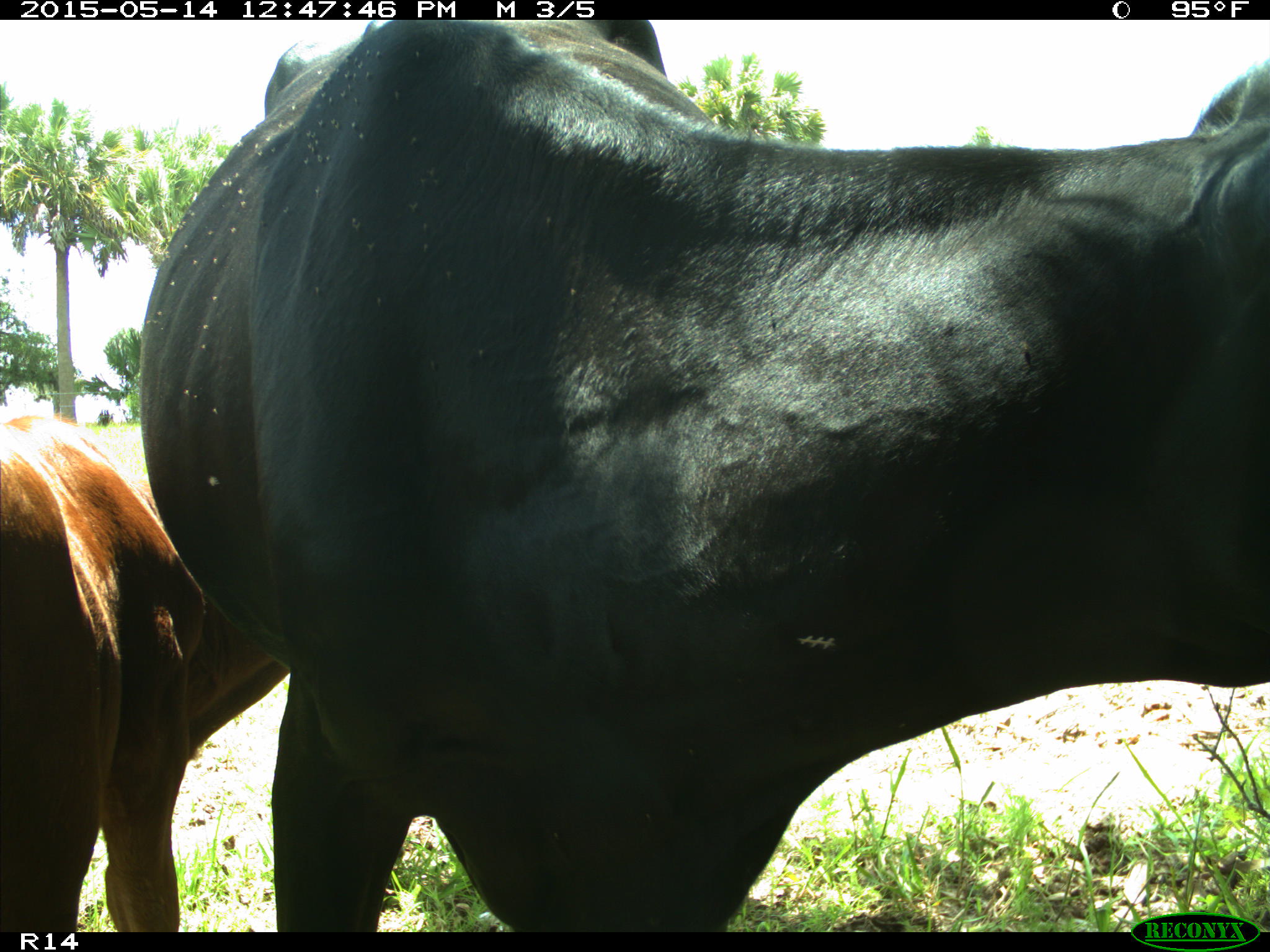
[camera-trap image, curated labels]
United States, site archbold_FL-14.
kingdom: Animalia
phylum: Chordata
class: Mammalia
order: Artiodactyla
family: Bovidae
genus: Bos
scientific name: Bos taurus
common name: domestic cow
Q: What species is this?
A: Bos taurus (domestic cow).